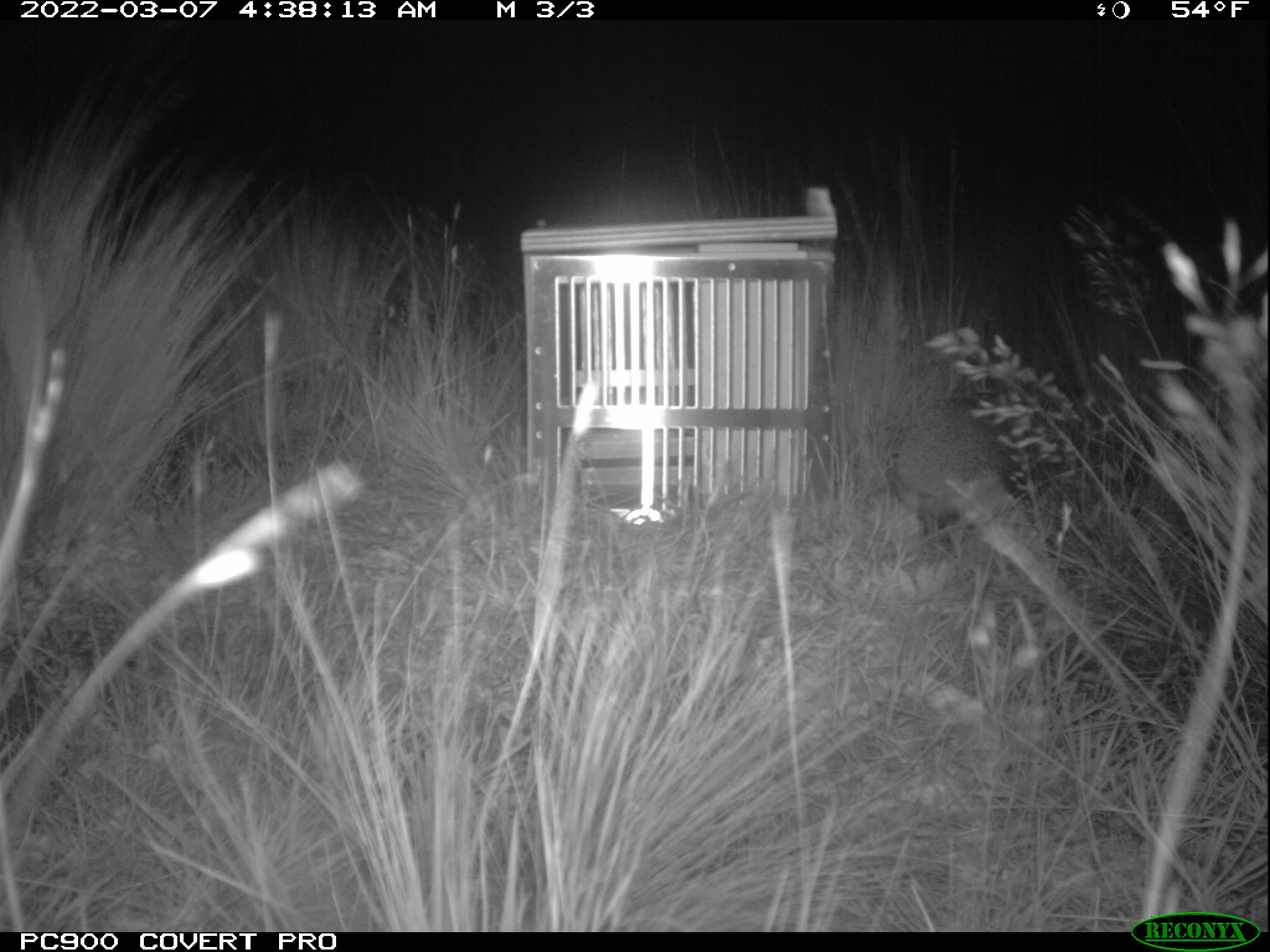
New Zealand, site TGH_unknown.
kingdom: Animalia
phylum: Chordata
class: Mammalia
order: Eulipotyphla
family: Erinaceidae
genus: Erinaceus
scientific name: Erinaceus europaeus europaeus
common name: european hedgehog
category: hedgehog